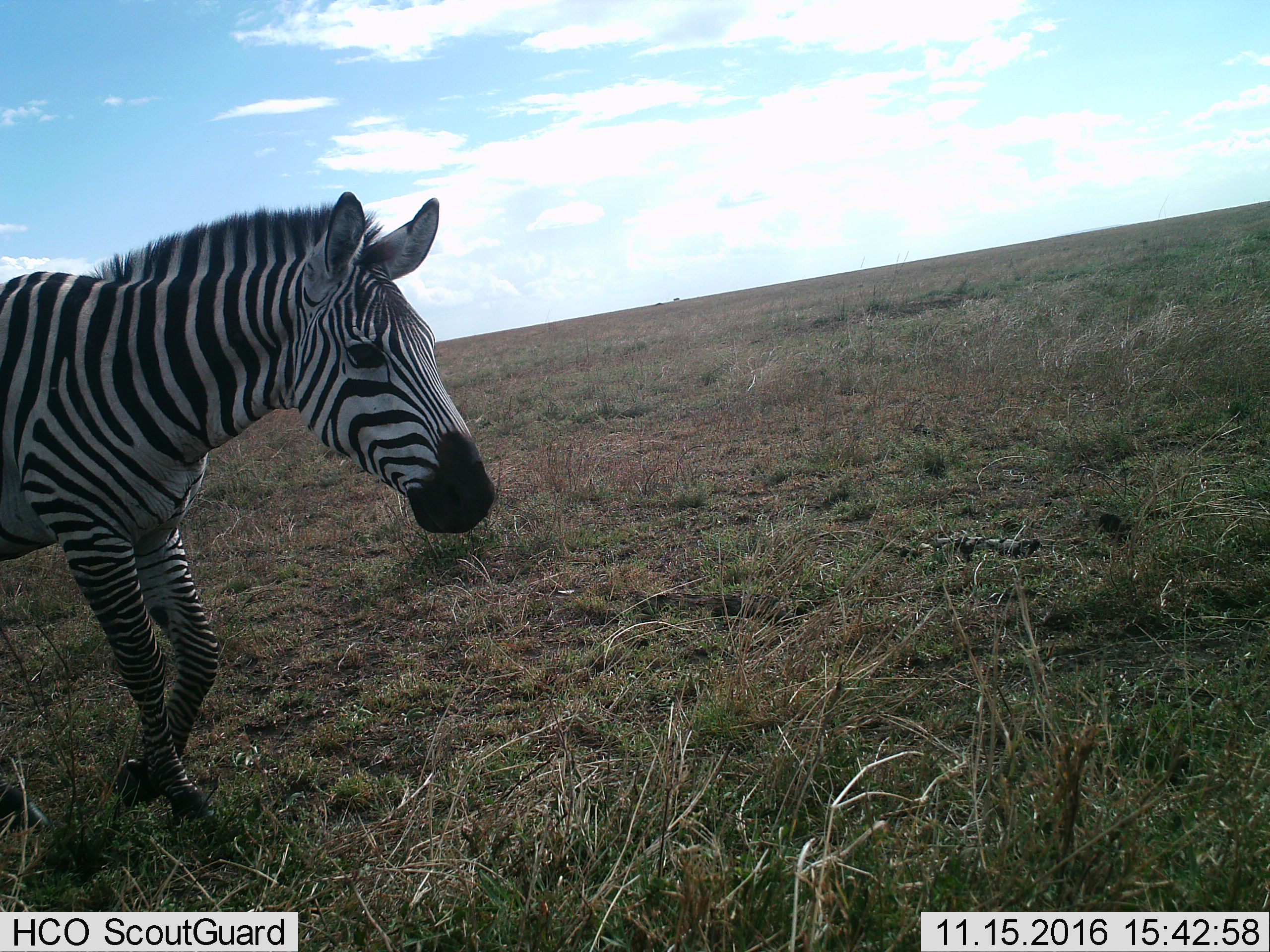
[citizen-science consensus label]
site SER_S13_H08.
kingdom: Animalia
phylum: Chordata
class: Mammalia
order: Perissodactyla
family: Equidae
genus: Equus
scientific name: Equus quagga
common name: plains zebra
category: zebraplains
Zebraplains (plains zebra) (Equus quagga), count 1. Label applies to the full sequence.